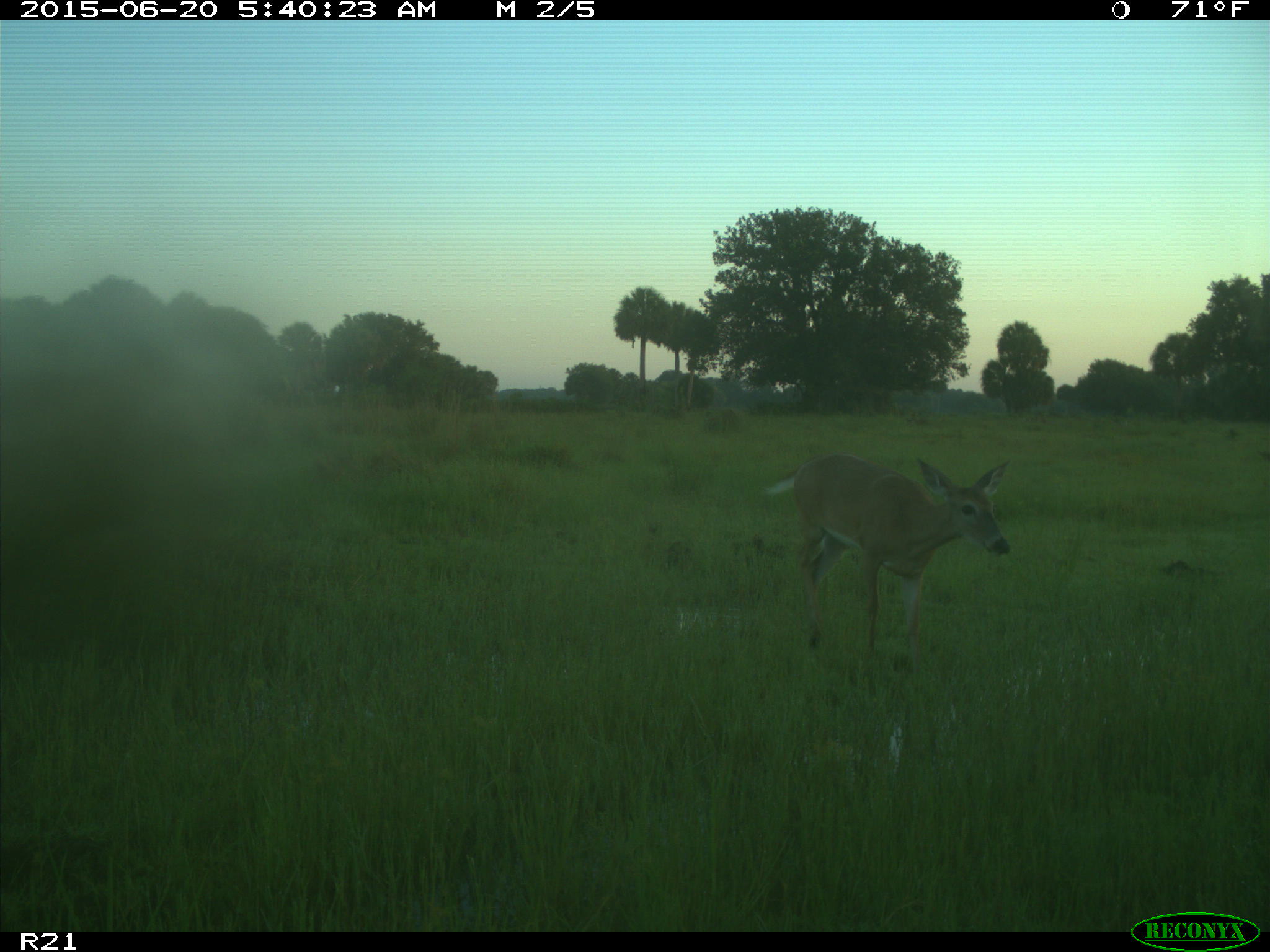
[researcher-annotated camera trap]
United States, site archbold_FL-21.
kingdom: Animalia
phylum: Chordata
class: Mammalia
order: Artiodactyla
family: Cervidae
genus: Odocoileus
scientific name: Odocoileus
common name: deer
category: unidentified deer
Unidentified deer (deer) (Odocoileus).